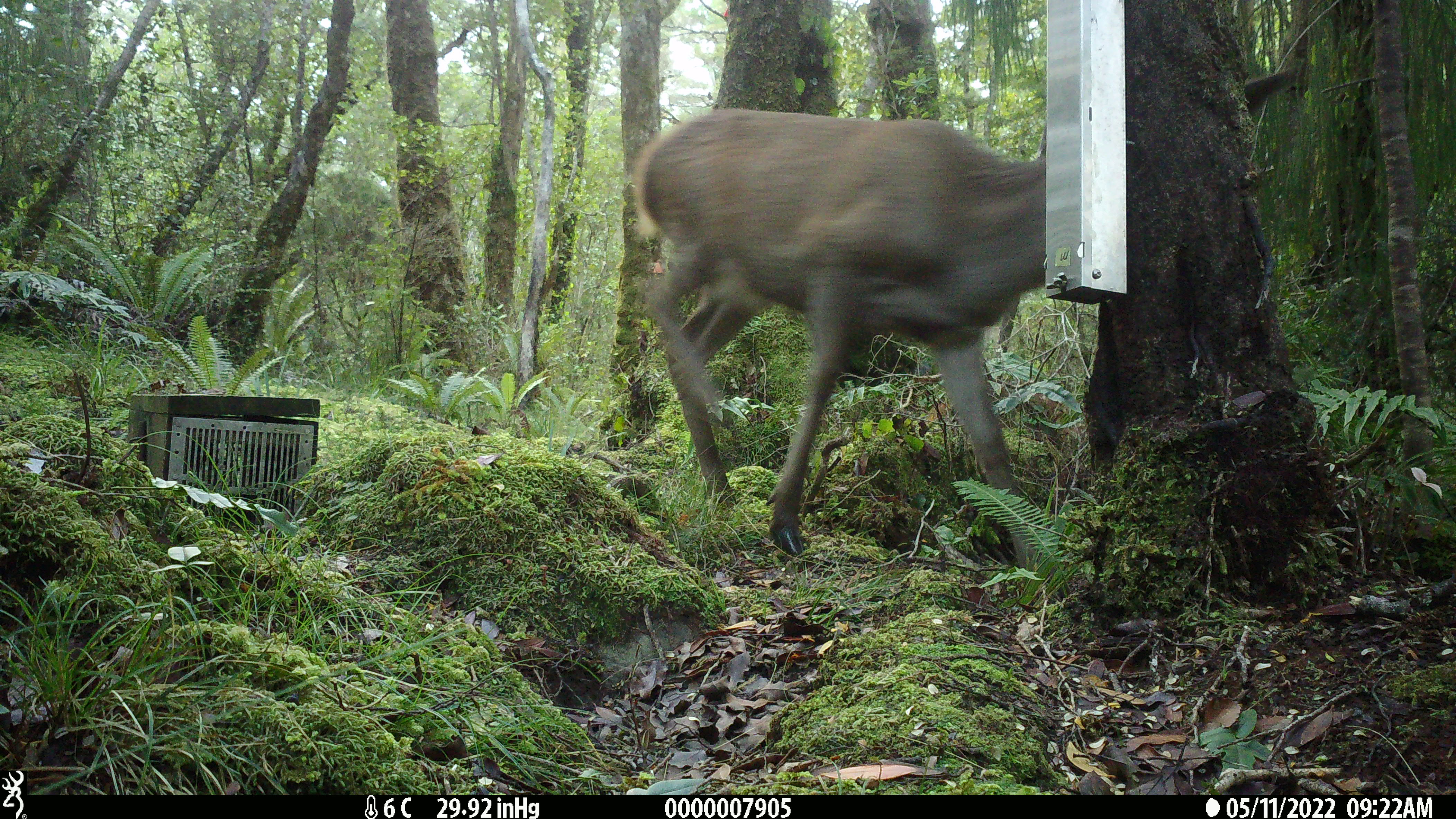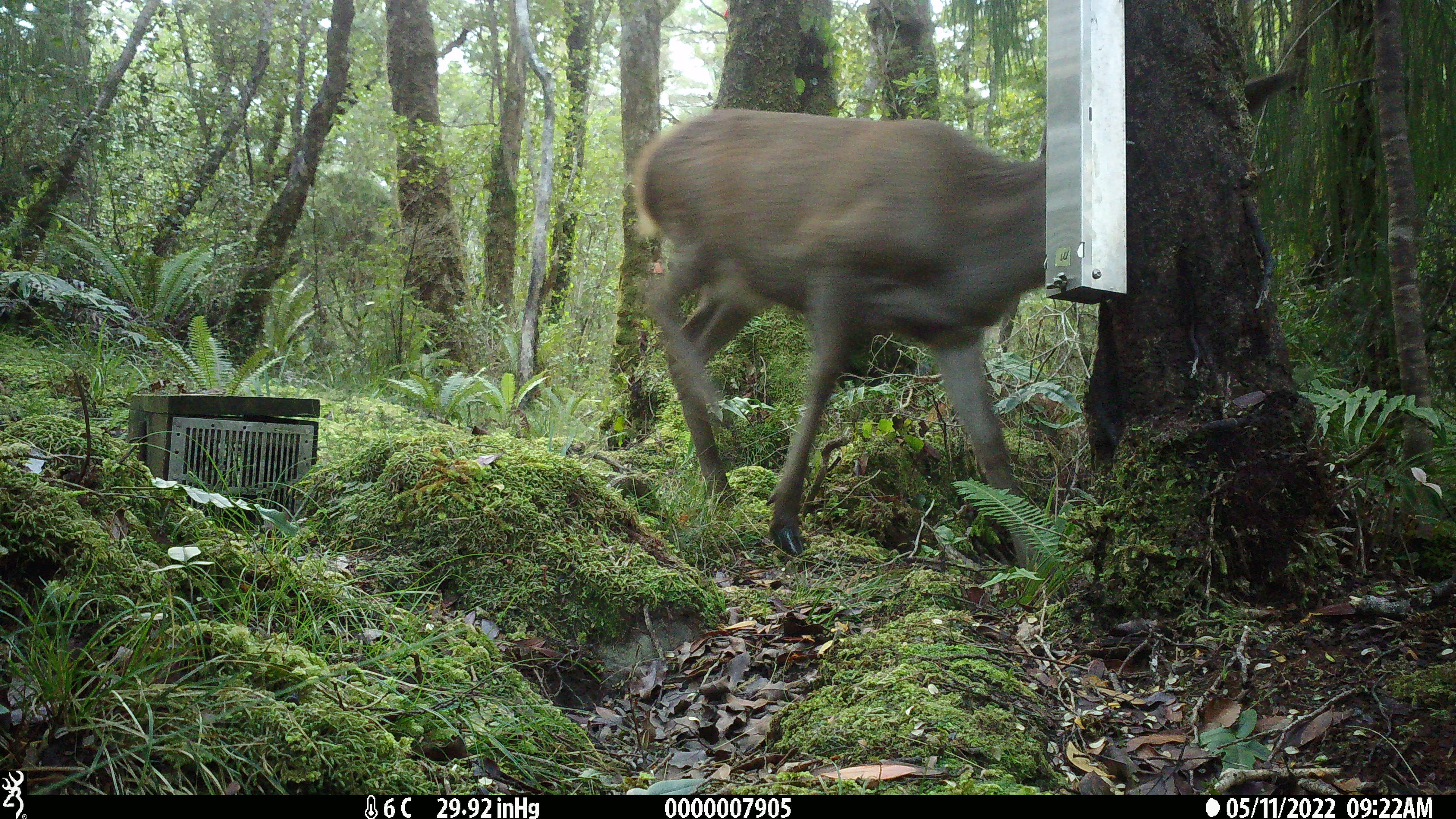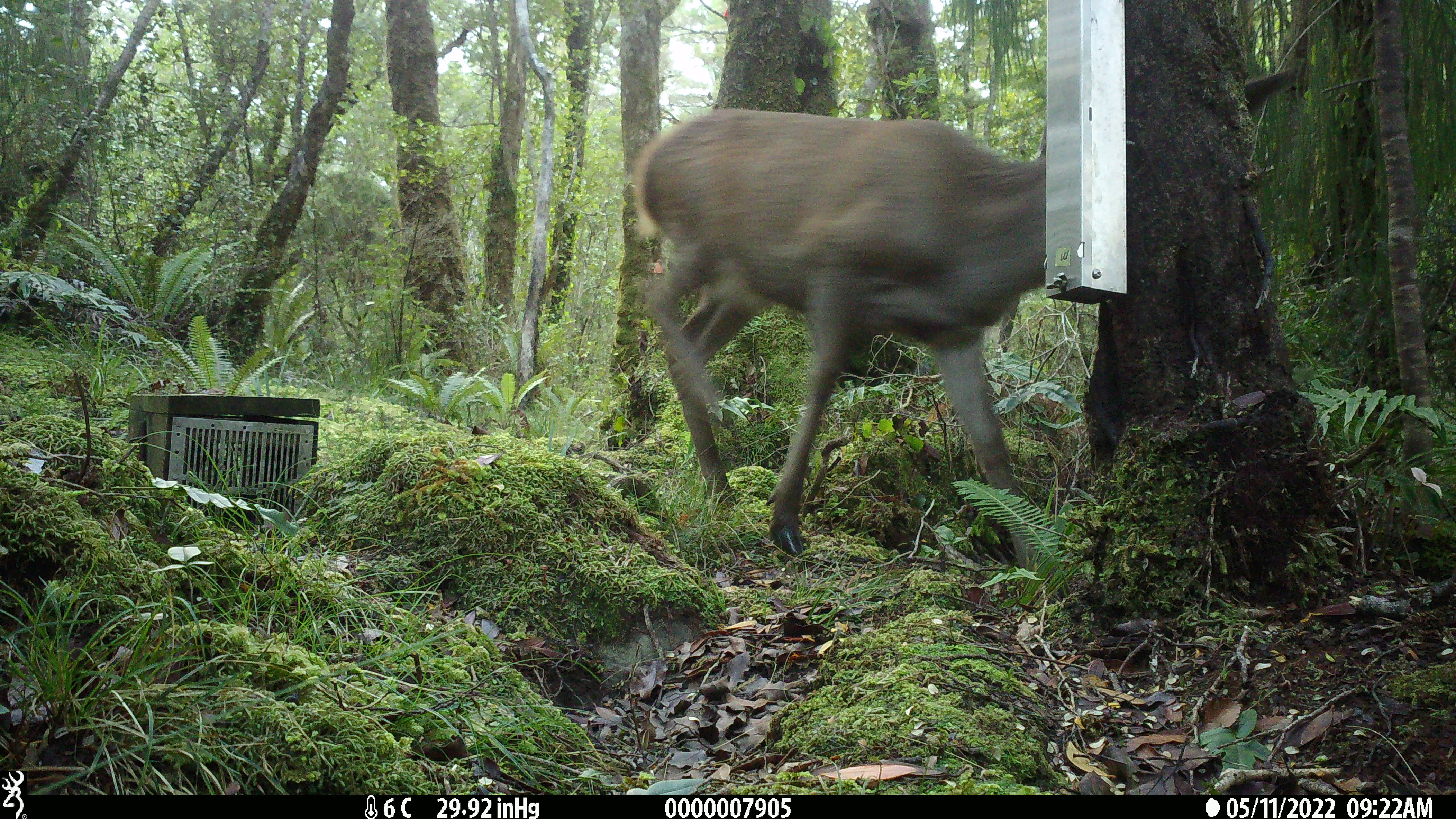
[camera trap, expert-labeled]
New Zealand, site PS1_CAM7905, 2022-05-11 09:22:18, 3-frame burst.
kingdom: Animalia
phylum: Chordata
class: Mammalia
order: Artiodactyla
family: Cervidae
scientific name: Cervidae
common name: deer